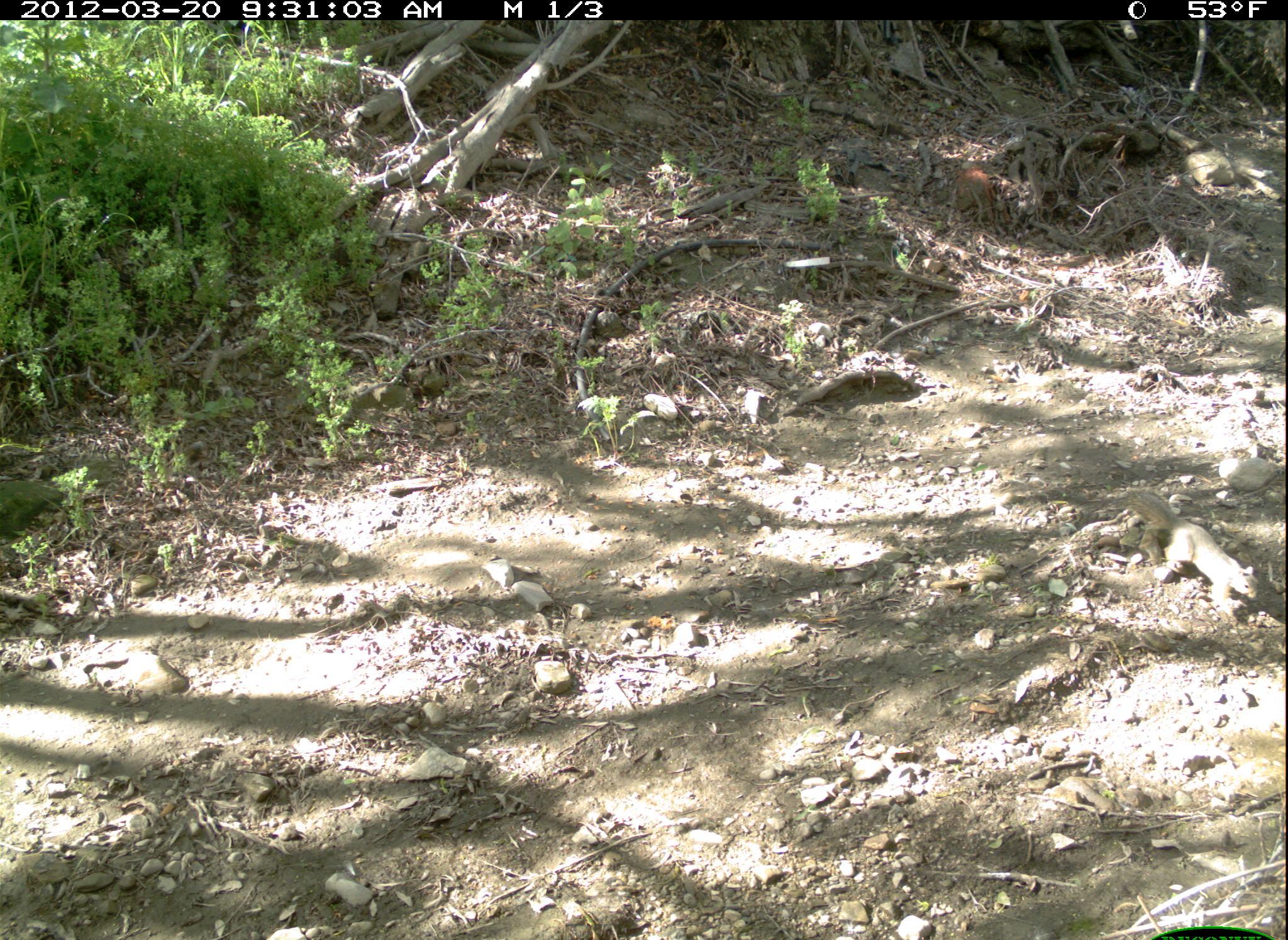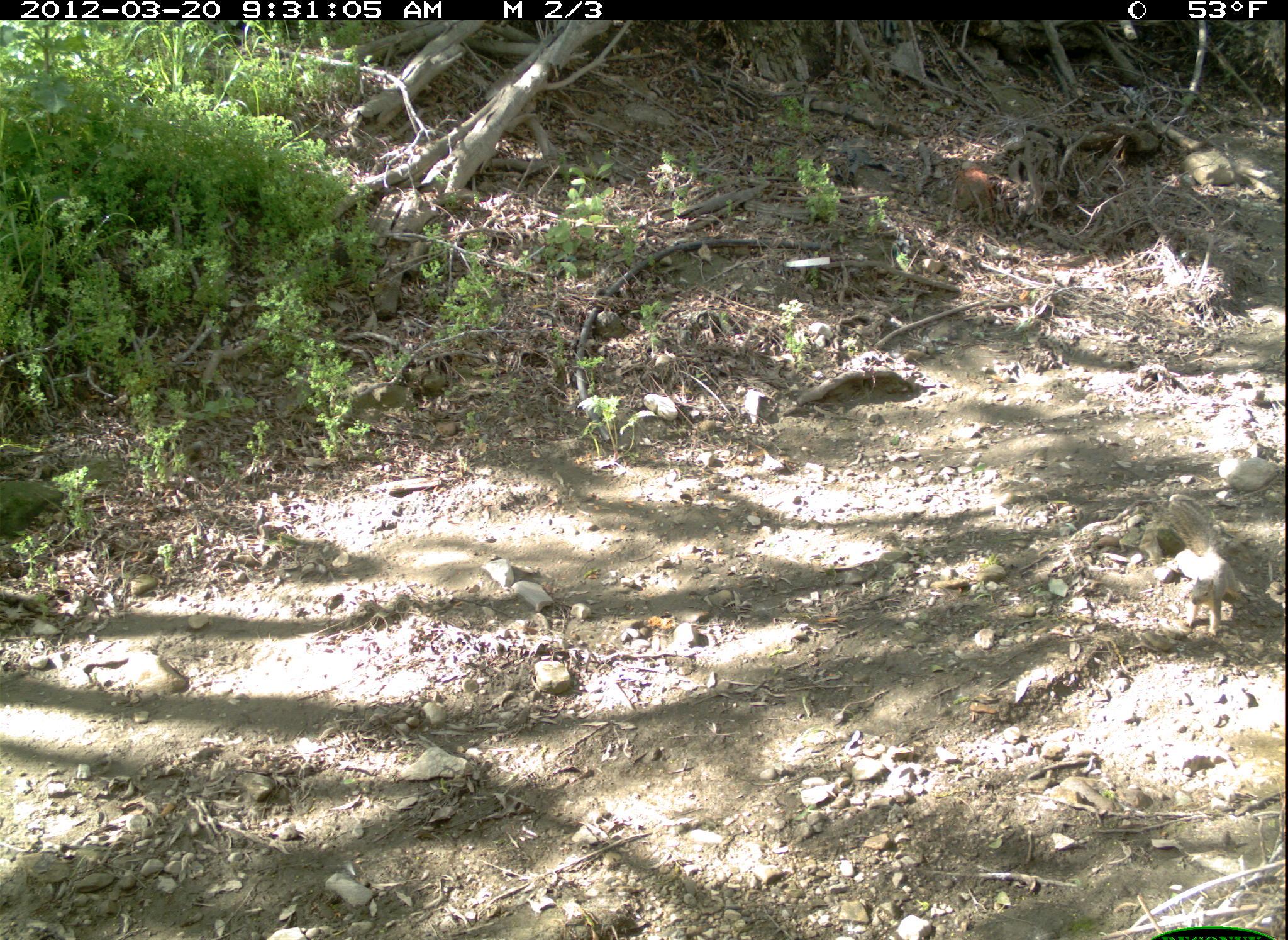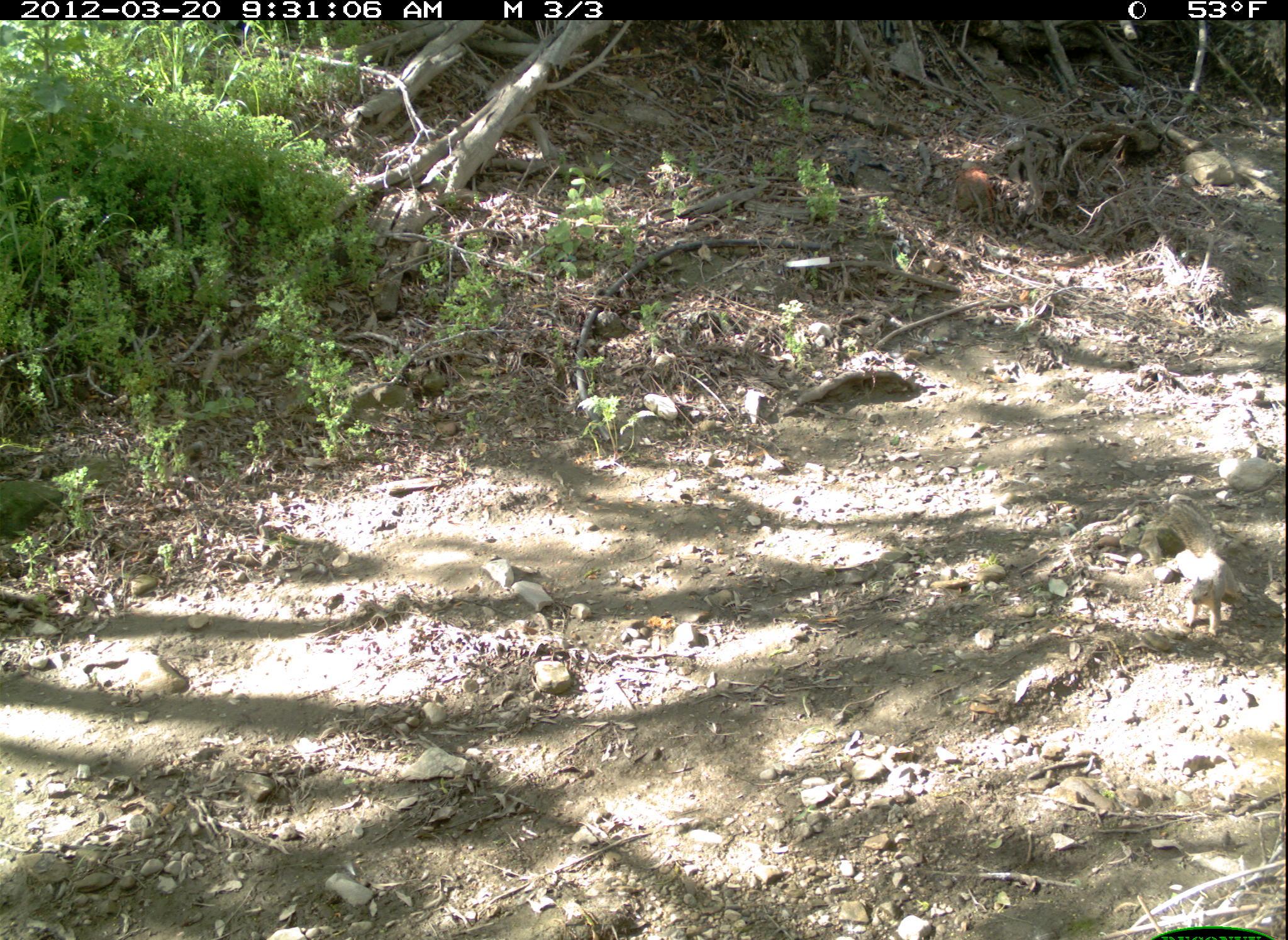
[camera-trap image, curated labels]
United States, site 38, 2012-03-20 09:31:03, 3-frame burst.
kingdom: Animalia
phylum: Chordata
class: Mammalia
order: Rodentia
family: Sciuridae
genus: Sciurus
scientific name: Sciurus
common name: squirrel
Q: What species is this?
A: Squirrel (Sciurus).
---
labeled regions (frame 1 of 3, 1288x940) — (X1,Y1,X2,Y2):
squirrel: (1106,474,1277,625)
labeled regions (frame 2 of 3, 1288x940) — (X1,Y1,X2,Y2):
squirrel: (1151,477,1249,656)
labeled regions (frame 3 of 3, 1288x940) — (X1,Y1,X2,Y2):
squirrel: (1143,496,1253,641)